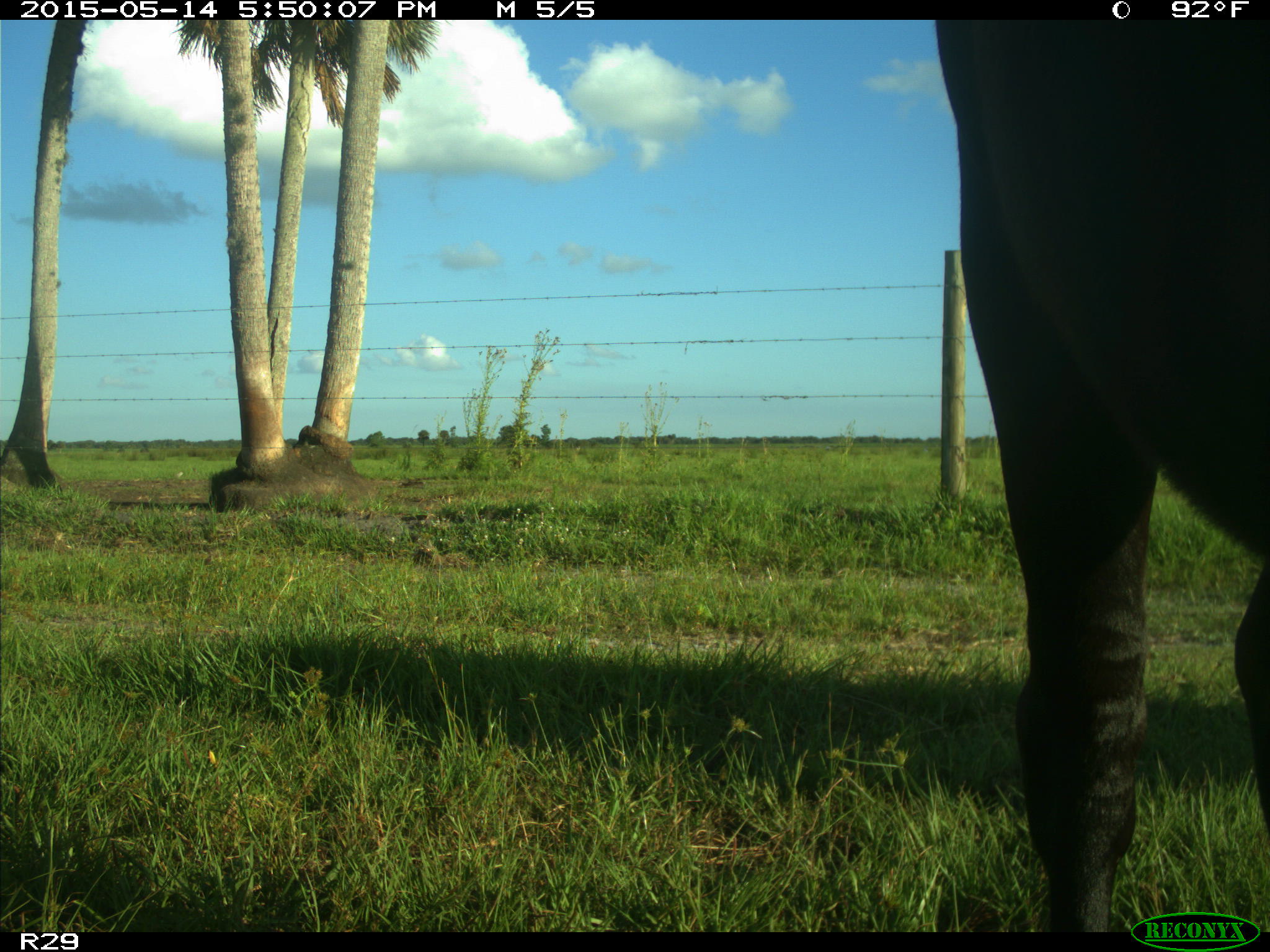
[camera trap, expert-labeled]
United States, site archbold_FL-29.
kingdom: Animalia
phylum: Chordata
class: Mammalia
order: Artiodactyla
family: Bovidae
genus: Bos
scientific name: Bos taurus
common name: domestic cow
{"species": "Bos taurus (domestic cow)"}